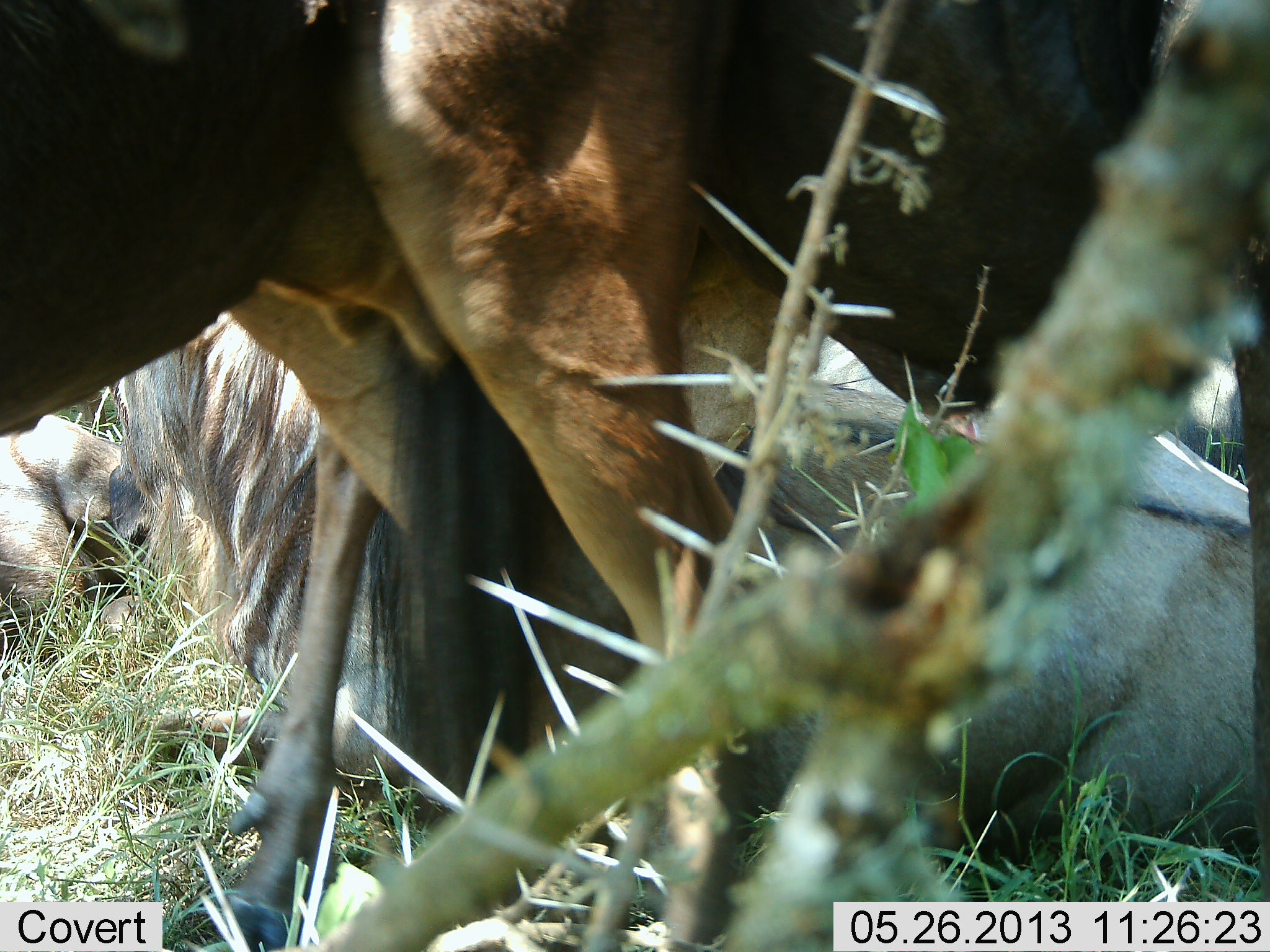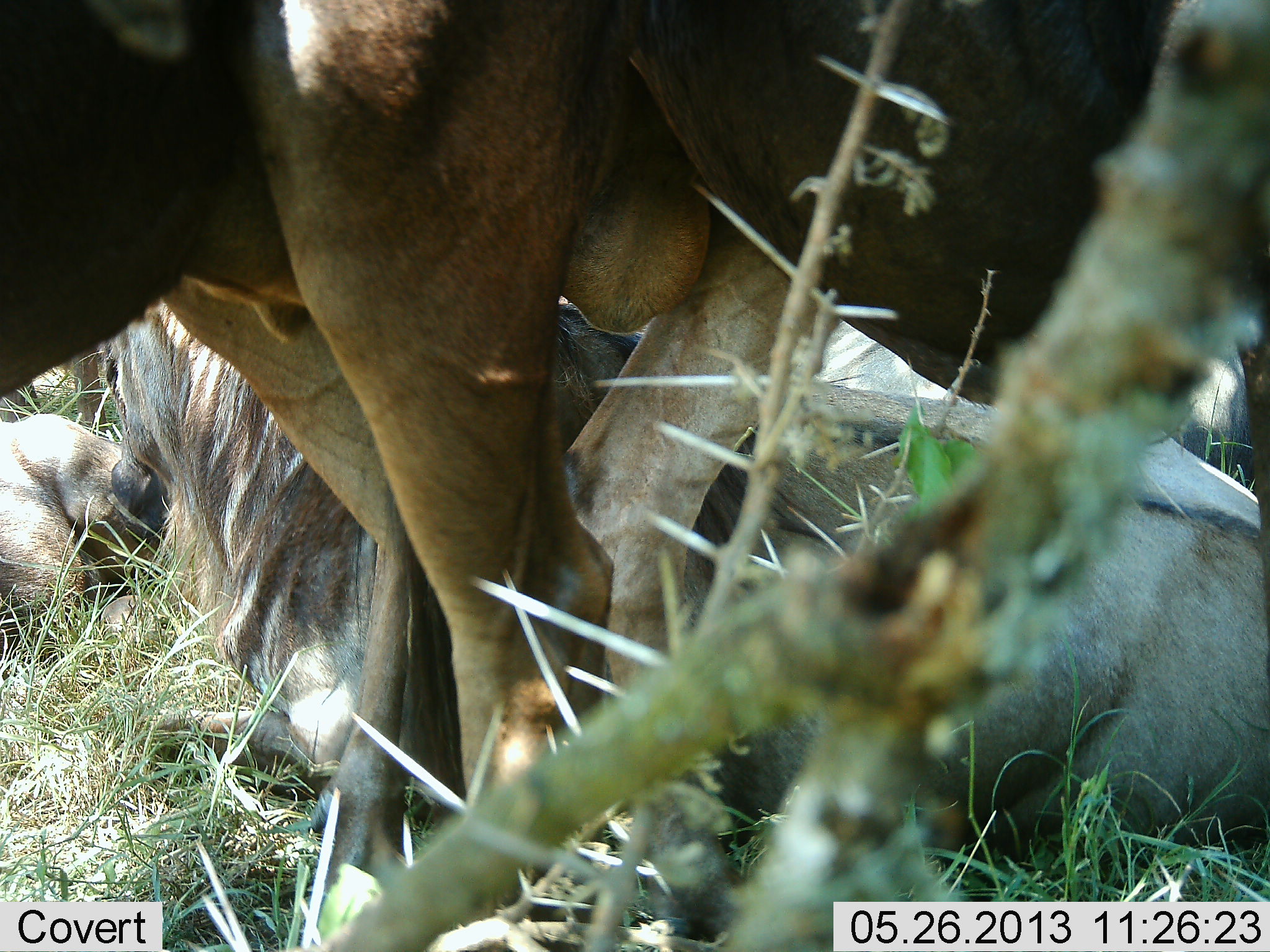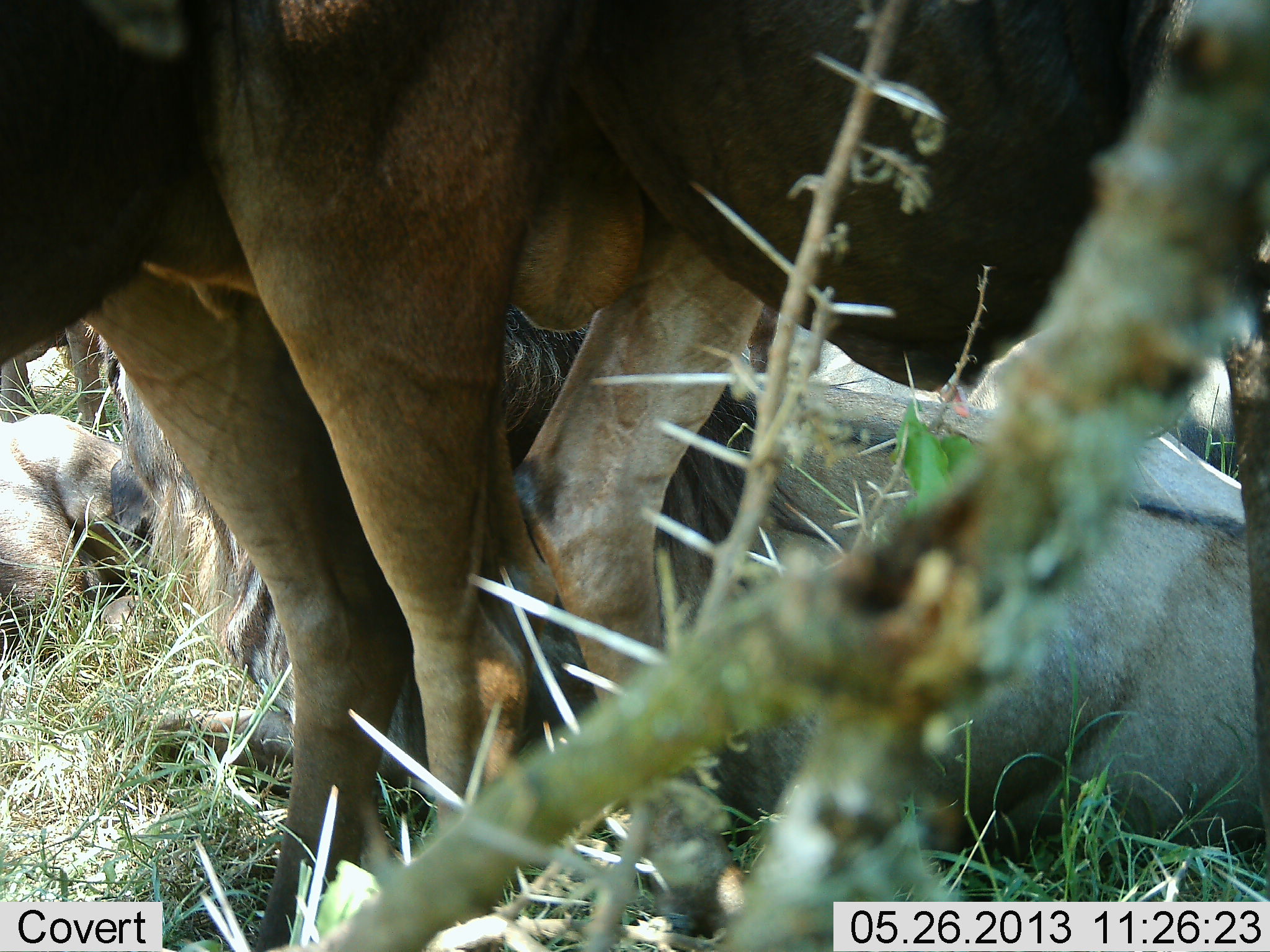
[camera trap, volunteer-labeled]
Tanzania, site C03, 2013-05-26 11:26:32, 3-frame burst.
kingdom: Animalia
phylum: Chordata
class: Mammalia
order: Artiodactyla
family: Bovidae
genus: Connochaetes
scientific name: Connochaetes taurinus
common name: blue wildebeest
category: wildebeest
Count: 4.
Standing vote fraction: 80%.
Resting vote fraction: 100%.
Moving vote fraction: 0%.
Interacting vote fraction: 0%.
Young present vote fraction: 10%.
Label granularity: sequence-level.